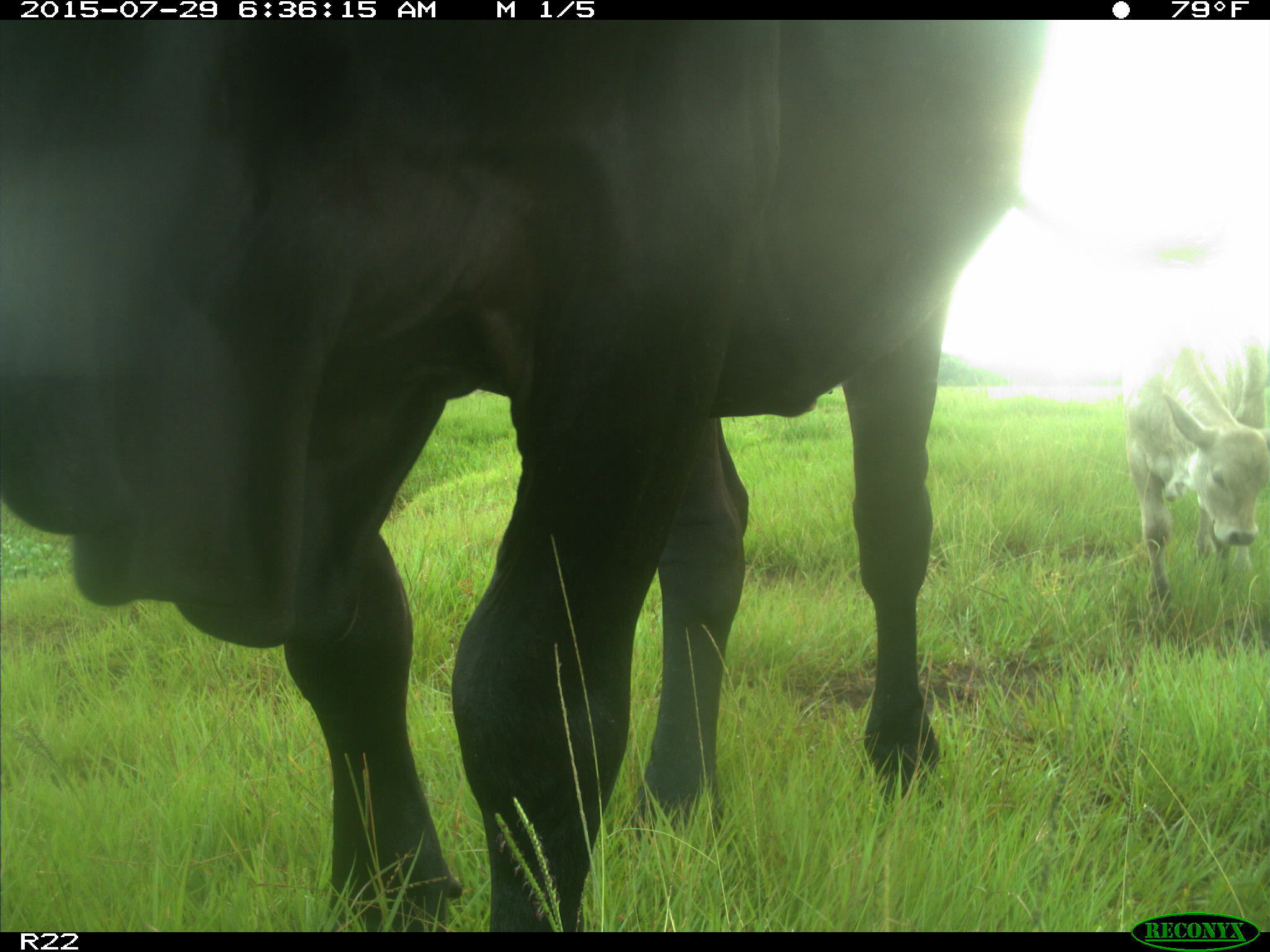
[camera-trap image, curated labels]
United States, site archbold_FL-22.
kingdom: Animalia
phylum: Chordata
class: Mammalia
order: Artiodactyla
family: Bovidae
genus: Bos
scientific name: Bos taurus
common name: domestic cow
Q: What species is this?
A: Bos taurus (domestic cow).